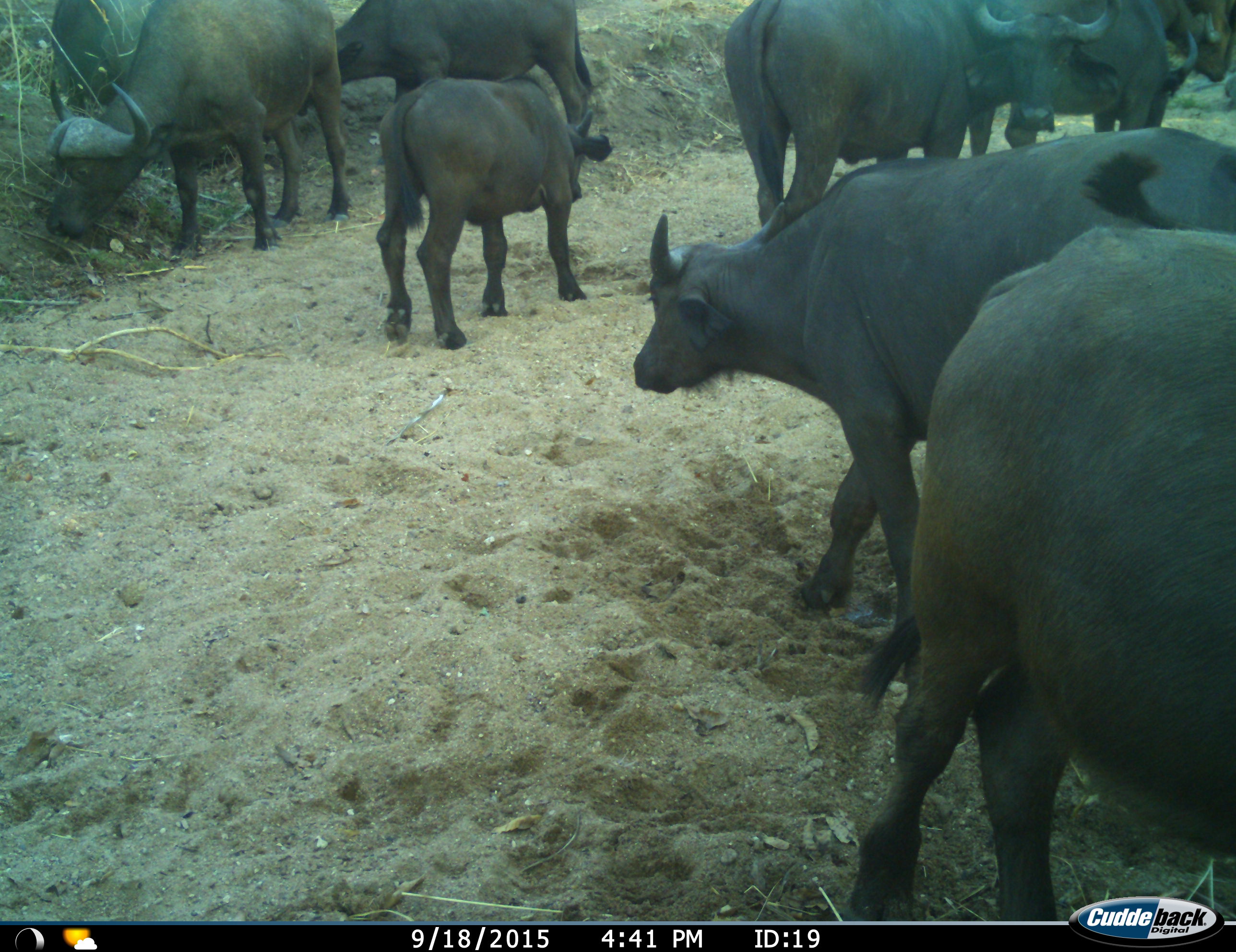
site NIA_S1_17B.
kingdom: Animalia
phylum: Chordata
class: Mammalia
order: Artiodactyla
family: Bovidae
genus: Syncerus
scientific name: Syncerus caffer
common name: african buffalo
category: buffalo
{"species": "buffalo (african buffalo) (Syncerus caffer)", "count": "9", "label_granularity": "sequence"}